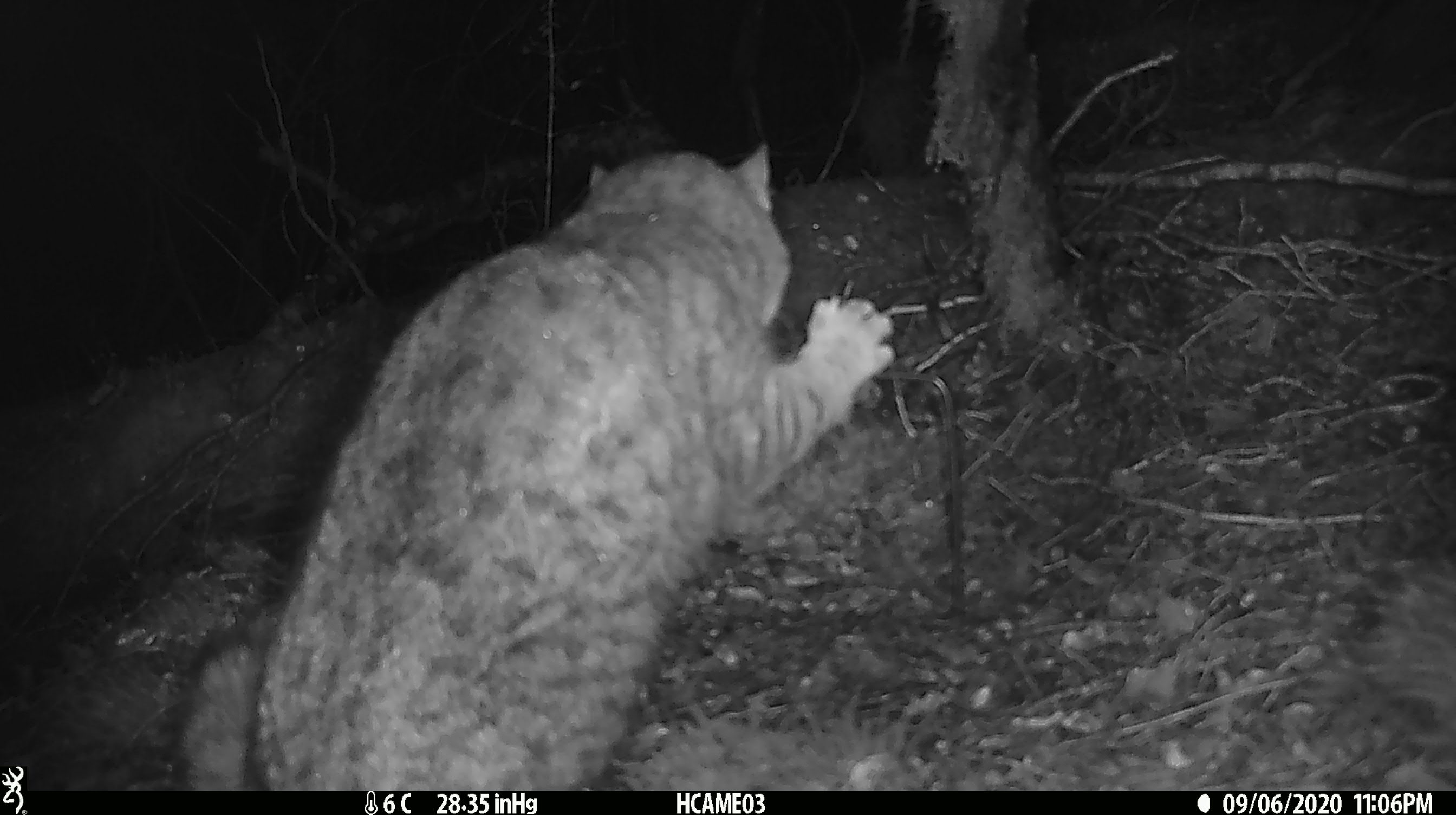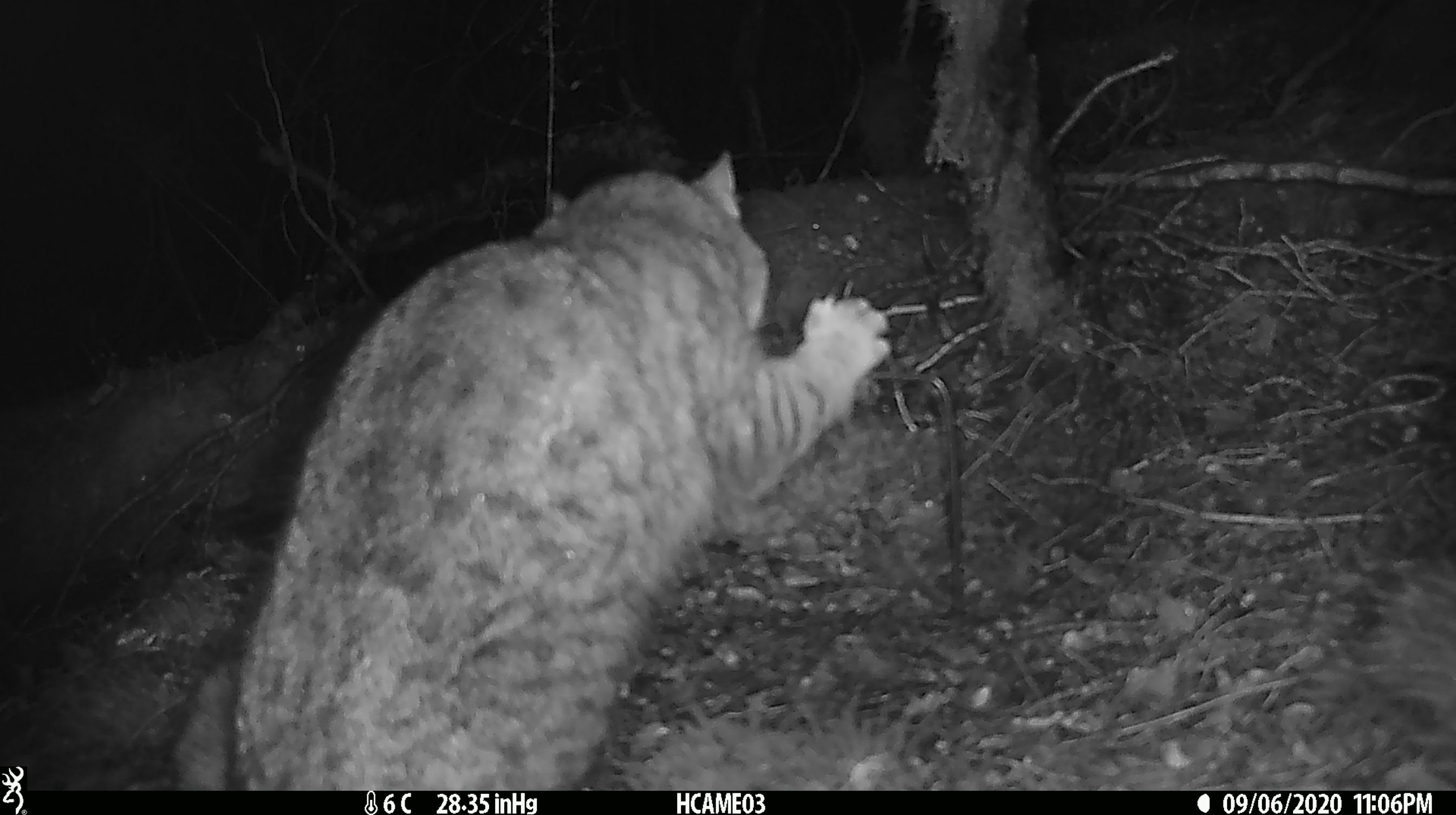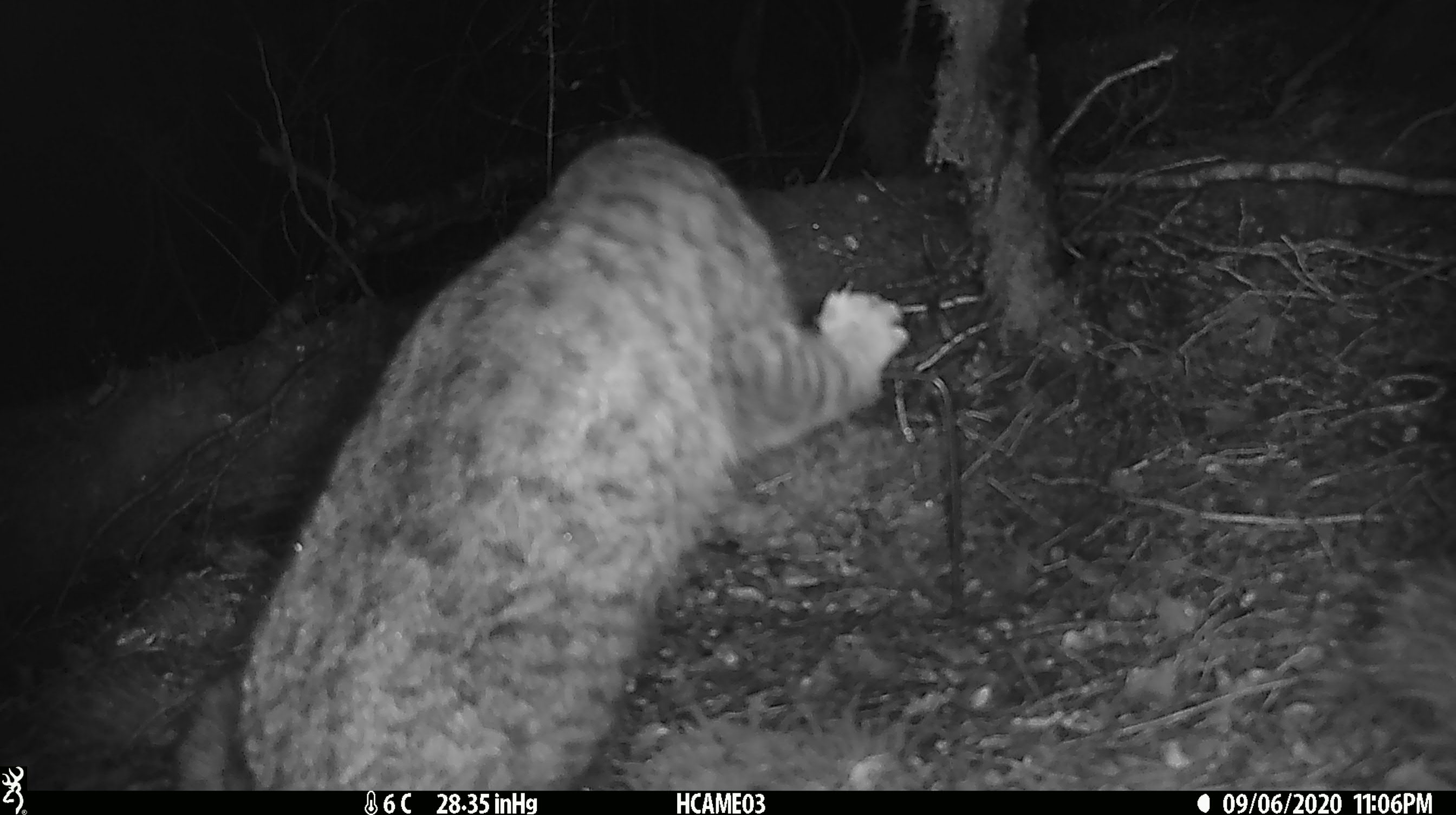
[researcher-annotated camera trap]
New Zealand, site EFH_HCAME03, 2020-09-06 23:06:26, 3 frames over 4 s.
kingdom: Animalia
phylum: Chordata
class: Mammalia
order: Carnivora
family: Felidae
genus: Felis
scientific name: Felis catus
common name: domestic cat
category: cat